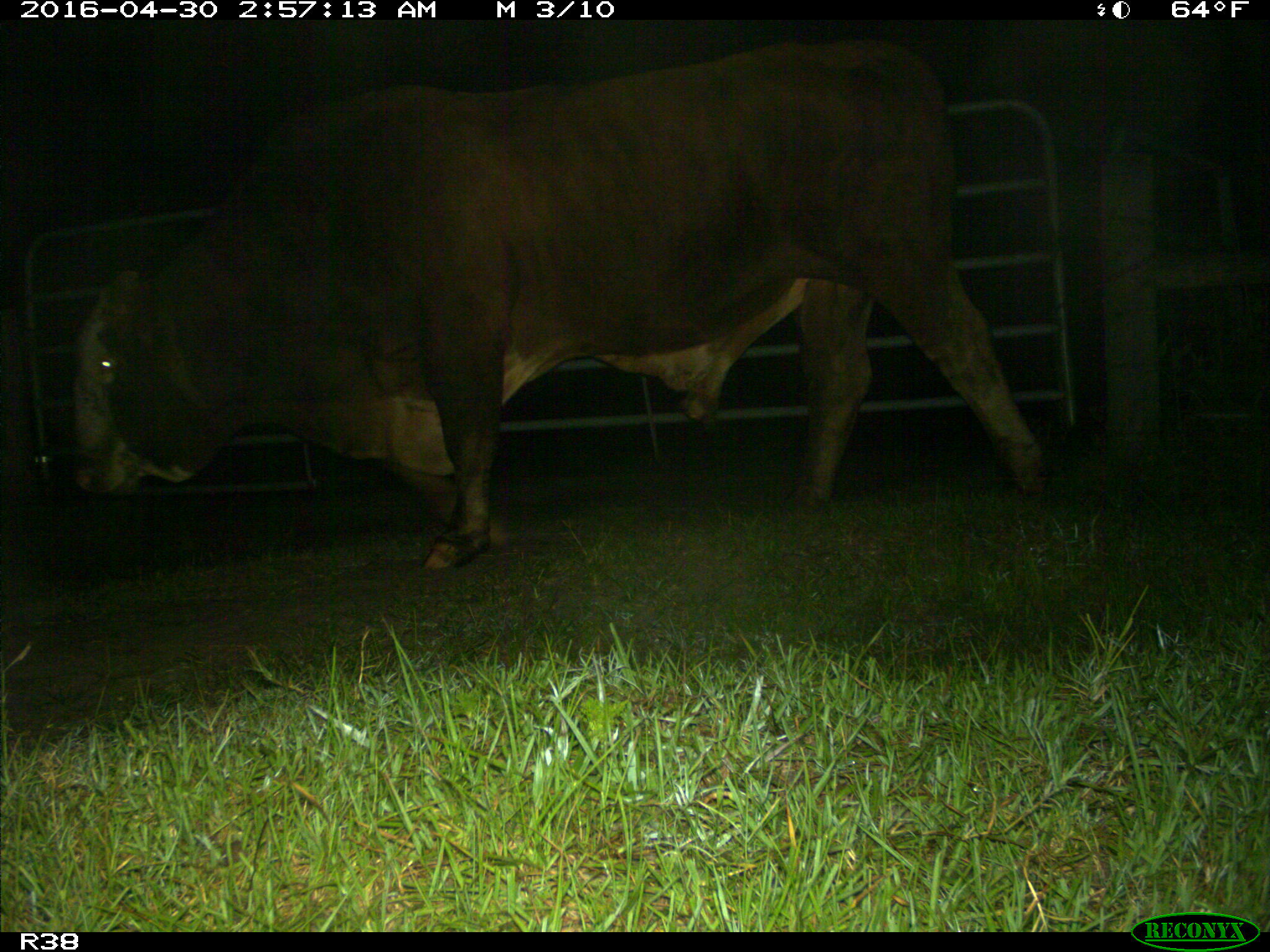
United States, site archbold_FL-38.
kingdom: Animalia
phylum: Chordata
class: Mammalia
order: Artiodactyla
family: Bovidae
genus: Bos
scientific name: Bos taurus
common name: domestic cow